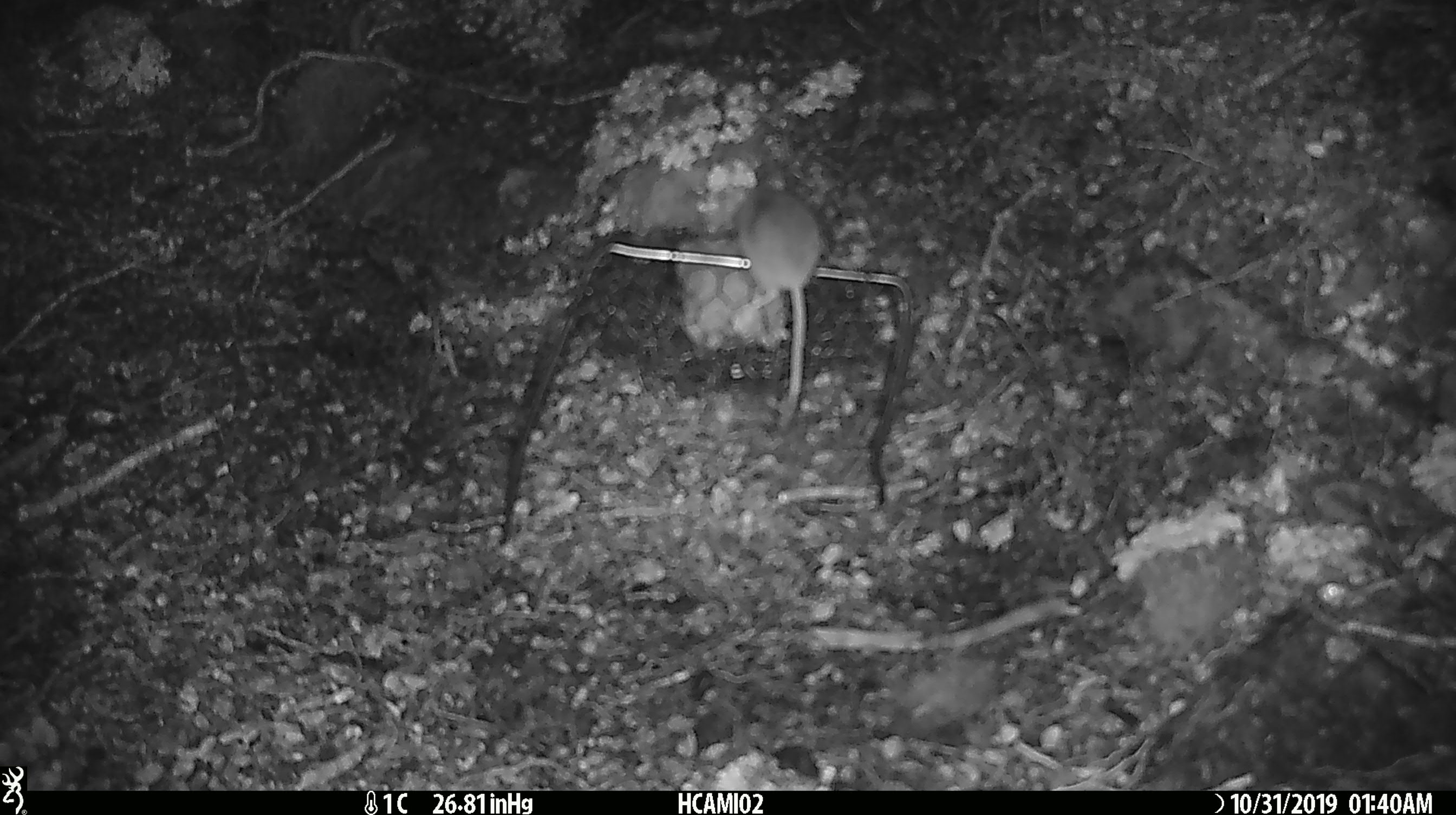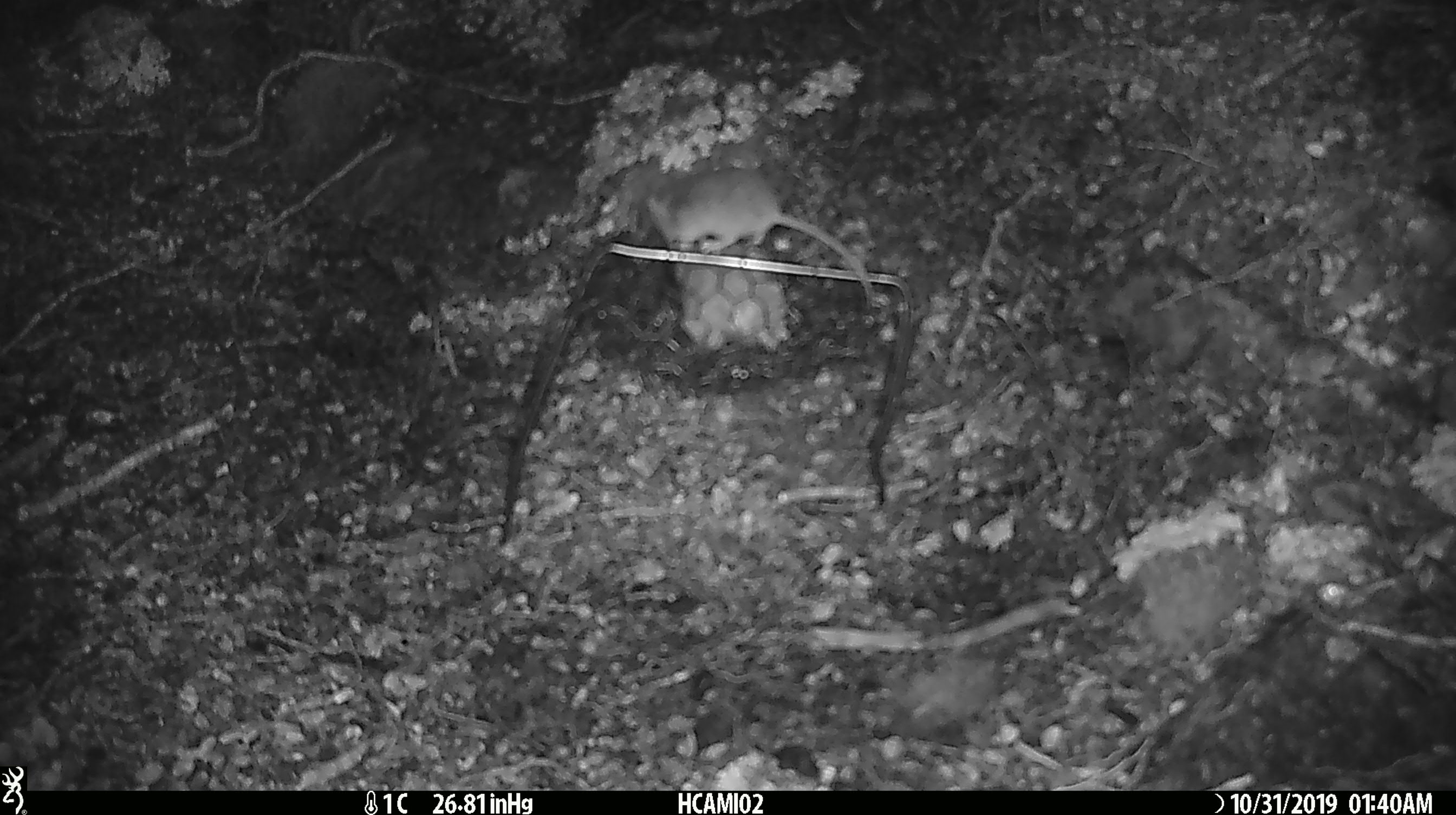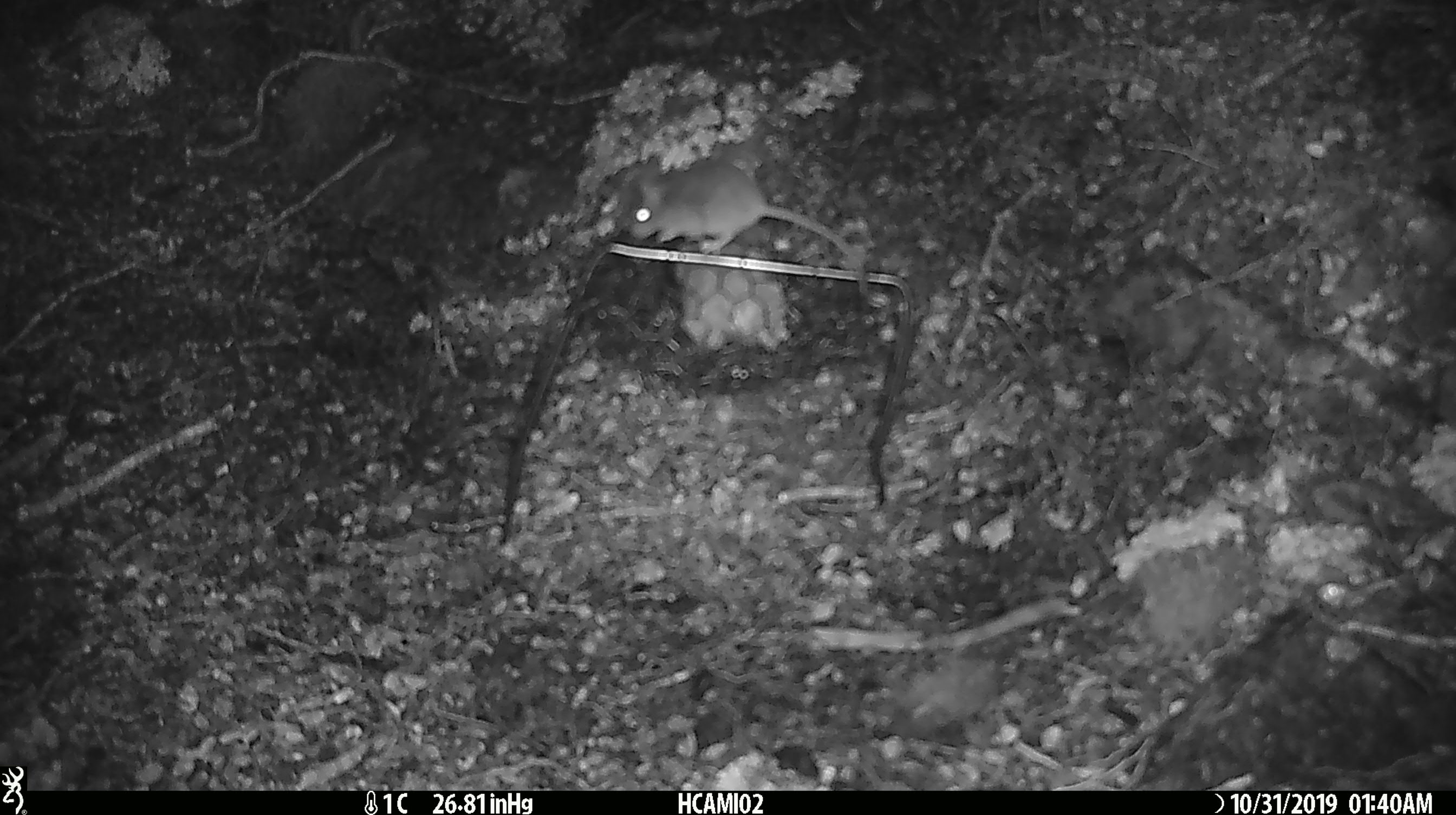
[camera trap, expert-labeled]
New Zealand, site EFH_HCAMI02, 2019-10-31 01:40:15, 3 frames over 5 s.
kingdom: Animalia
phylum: Chordata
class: Mammalia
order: Rodentia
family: Muridae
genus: Mus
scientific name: Mus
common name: mouse